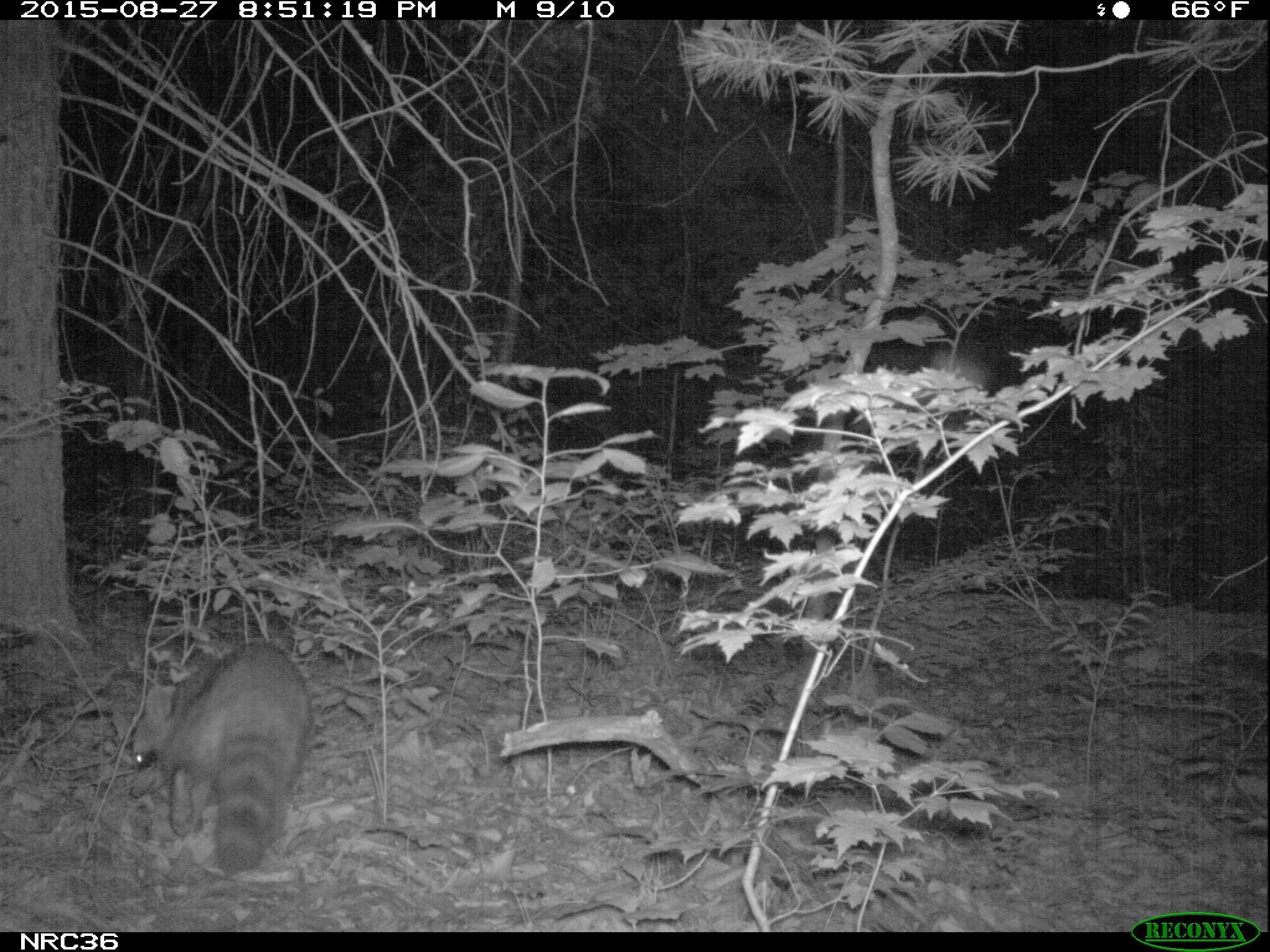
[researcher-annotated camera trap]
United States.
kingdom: Animalia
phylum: Chordata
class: Mammalia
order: Carnivora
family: Procyonidae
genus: Procyon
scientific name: Procyon lotor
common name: northern raccoon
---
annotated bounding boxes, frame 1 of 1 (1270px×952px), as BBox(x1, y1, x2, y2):
Northern Raccoon: BBox(119, 637, 325, 879)